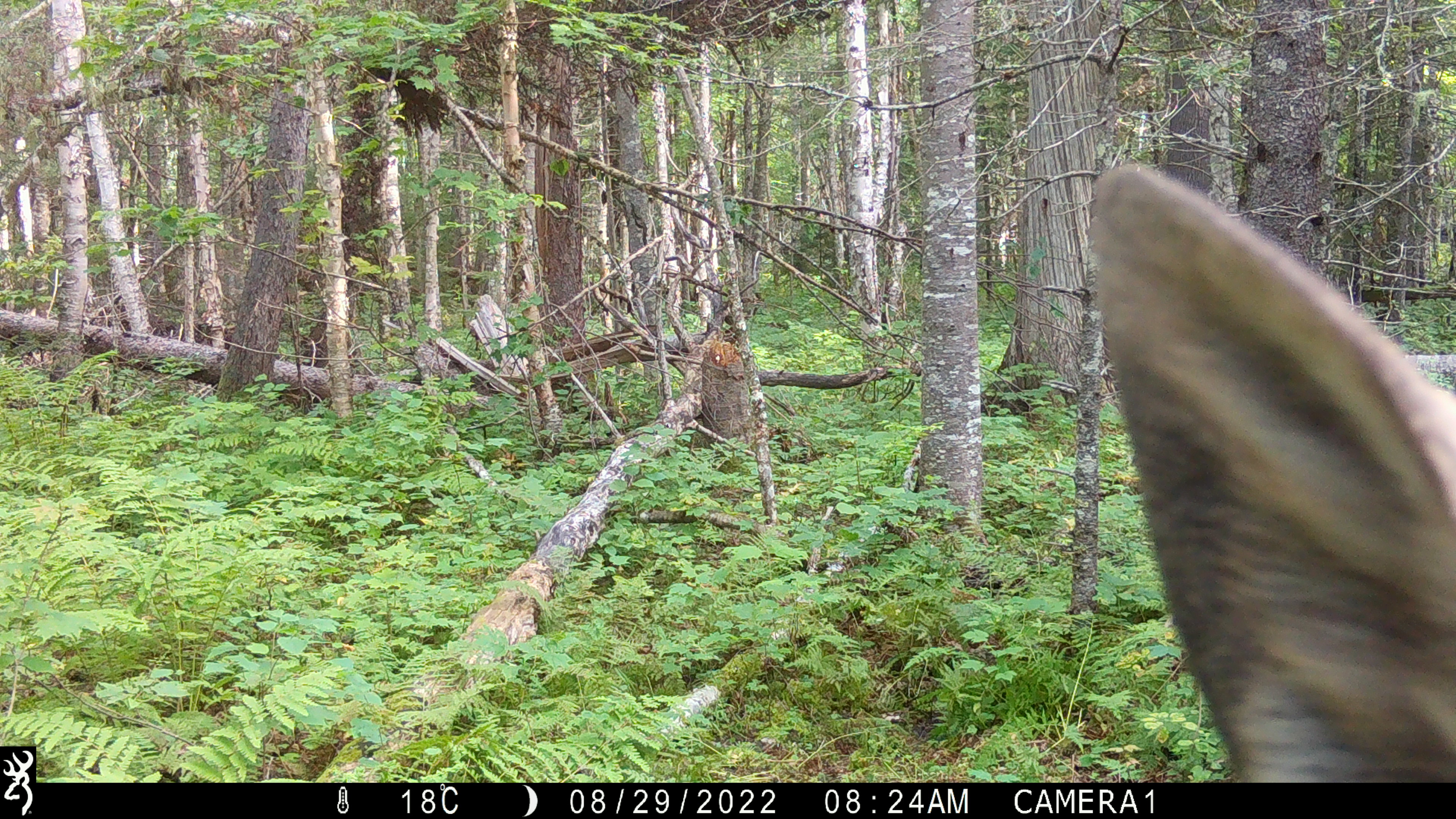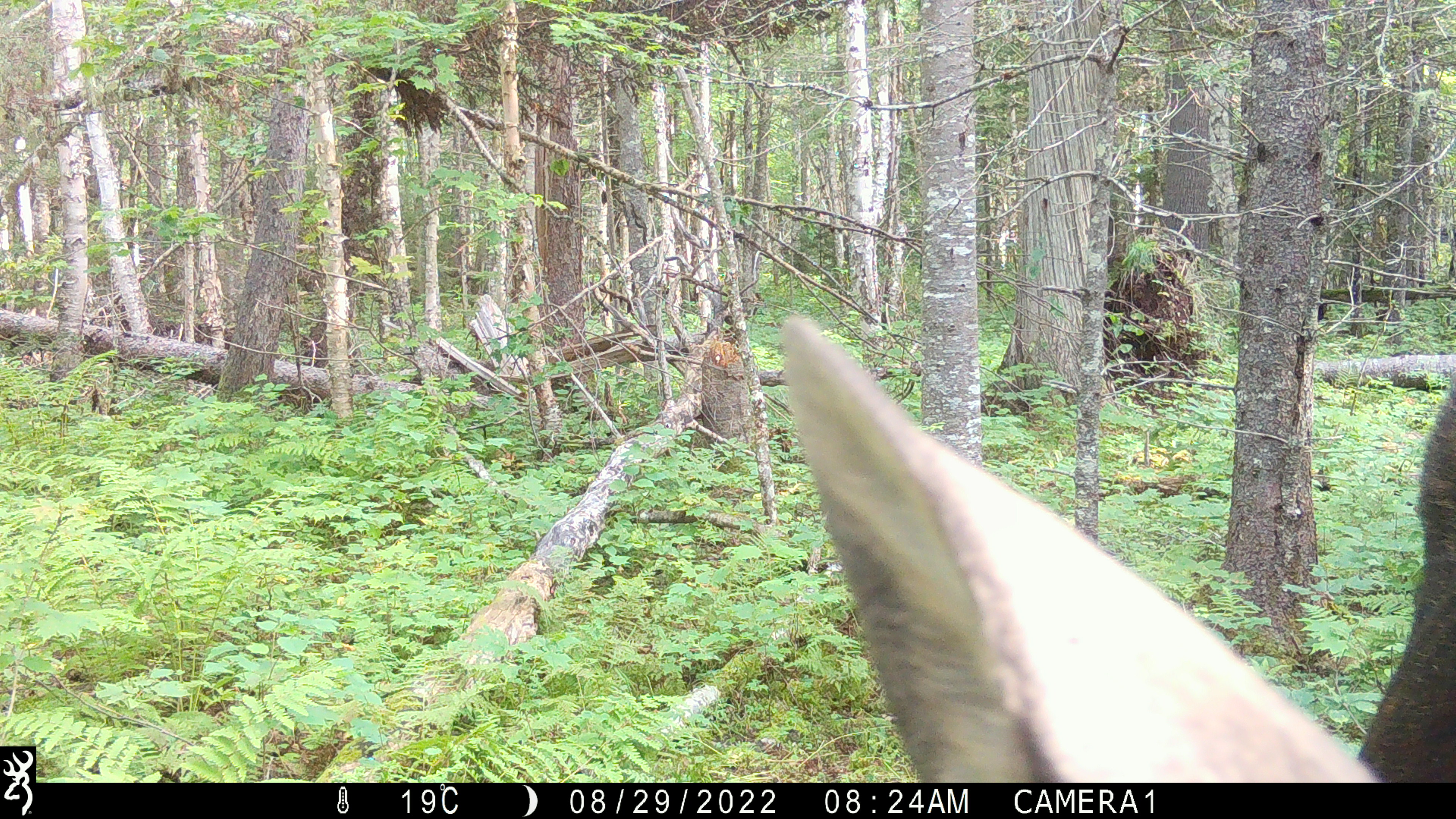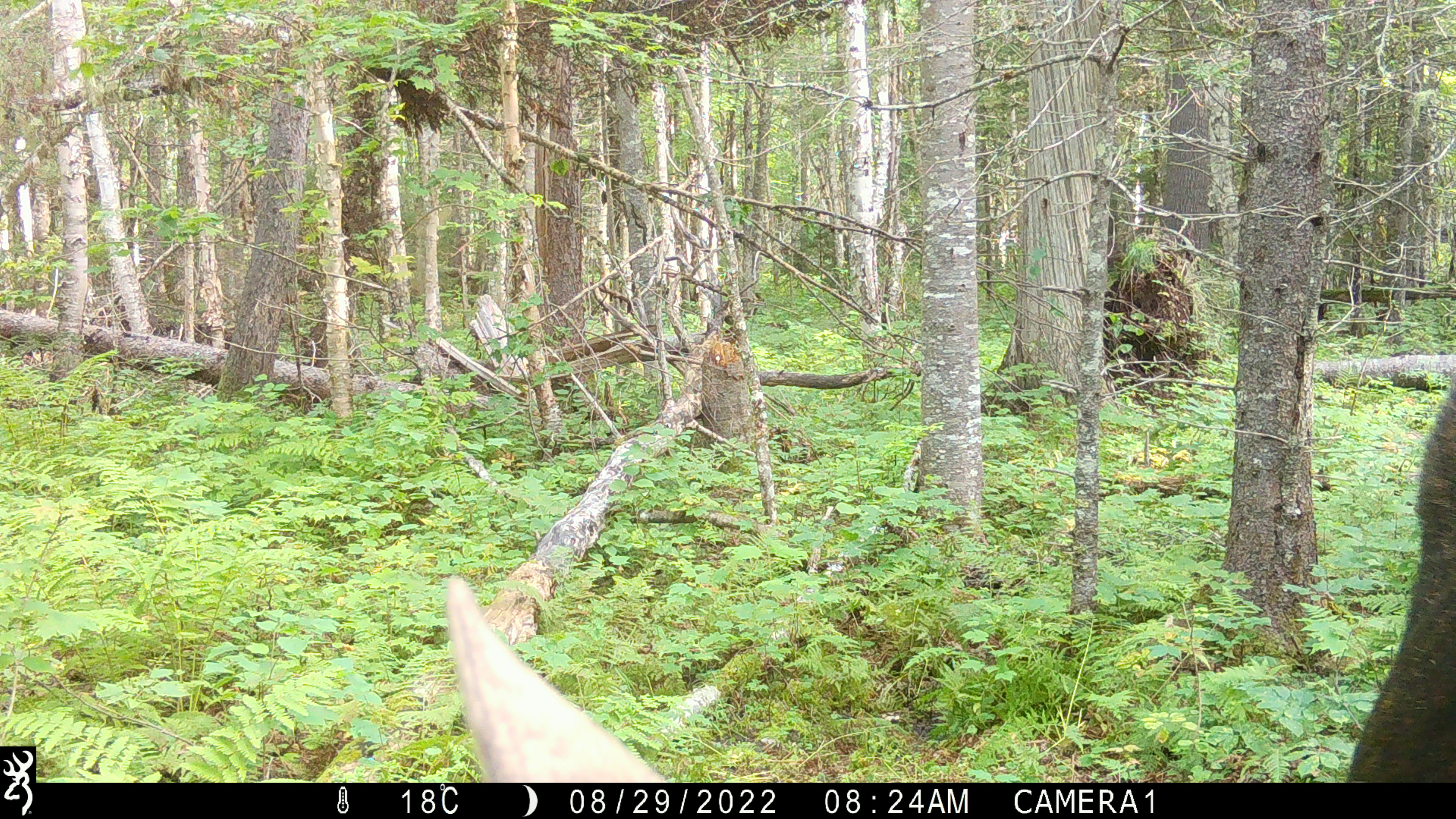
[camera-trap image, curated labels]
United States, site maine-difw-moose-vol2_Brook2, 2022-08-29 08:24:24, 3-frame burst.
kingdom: Animalia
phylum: Chordata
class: Mammalia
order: Artiodactyla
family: Cervidae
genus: Alces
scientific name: Alces alces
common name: moose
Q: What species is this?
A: Moose (Alces alces).